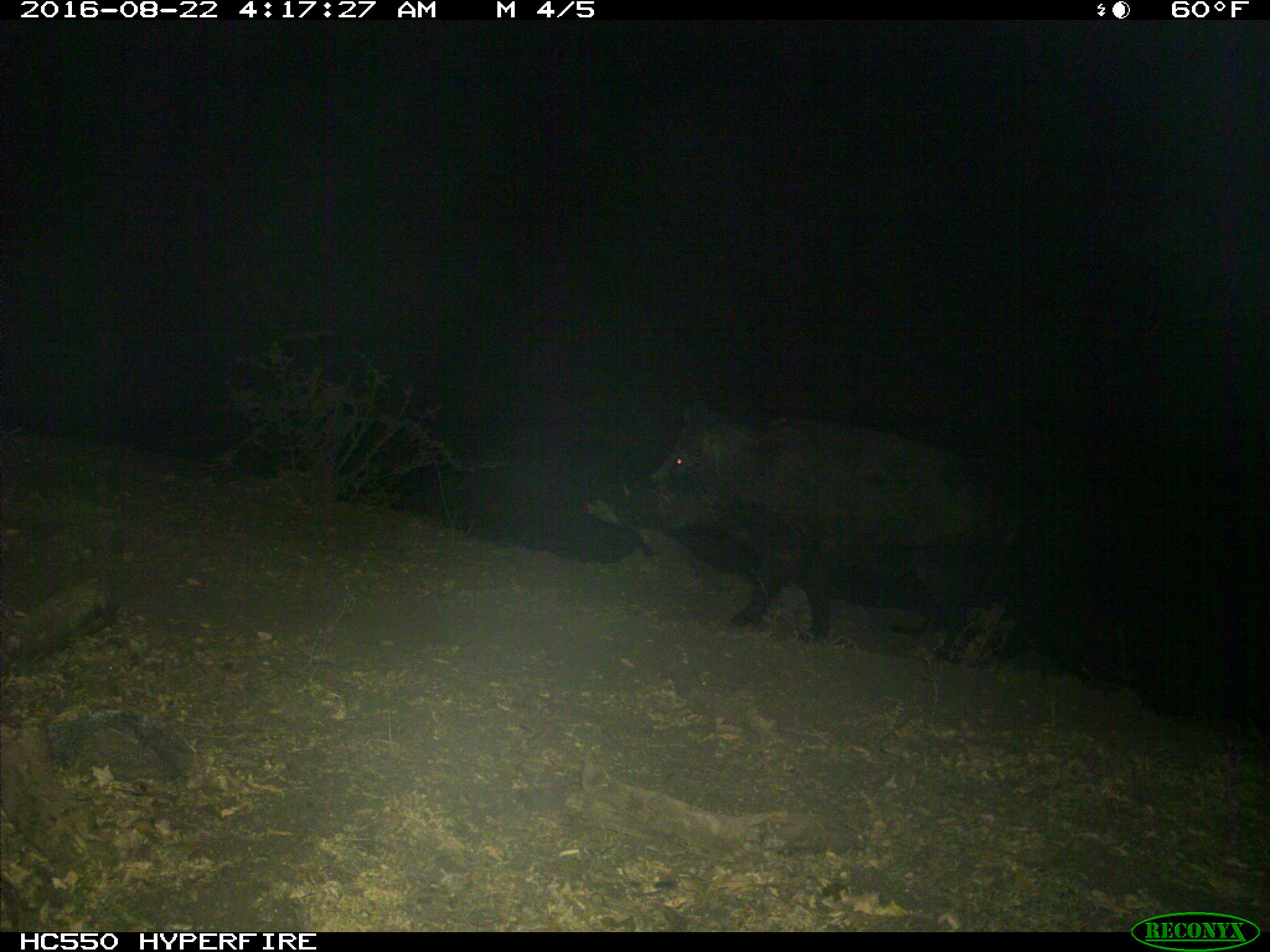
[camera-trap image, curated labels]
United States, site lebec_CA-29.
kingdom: Animalia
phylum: Chordata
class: Mammalia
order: Artiodactyla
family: Suidae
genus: Sus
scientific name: Sus scrofa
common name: wild boar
Sus scrofa (wild boar).